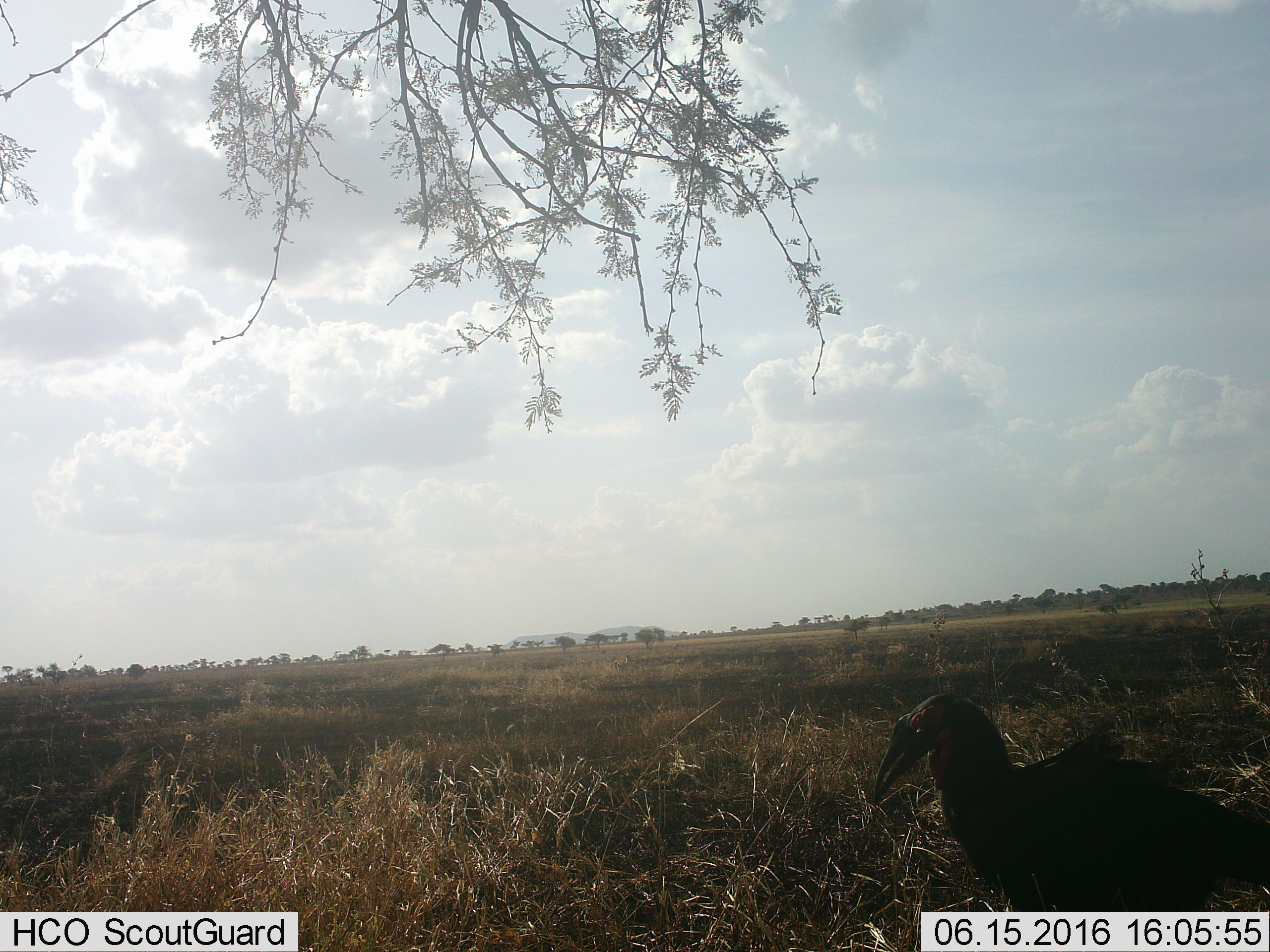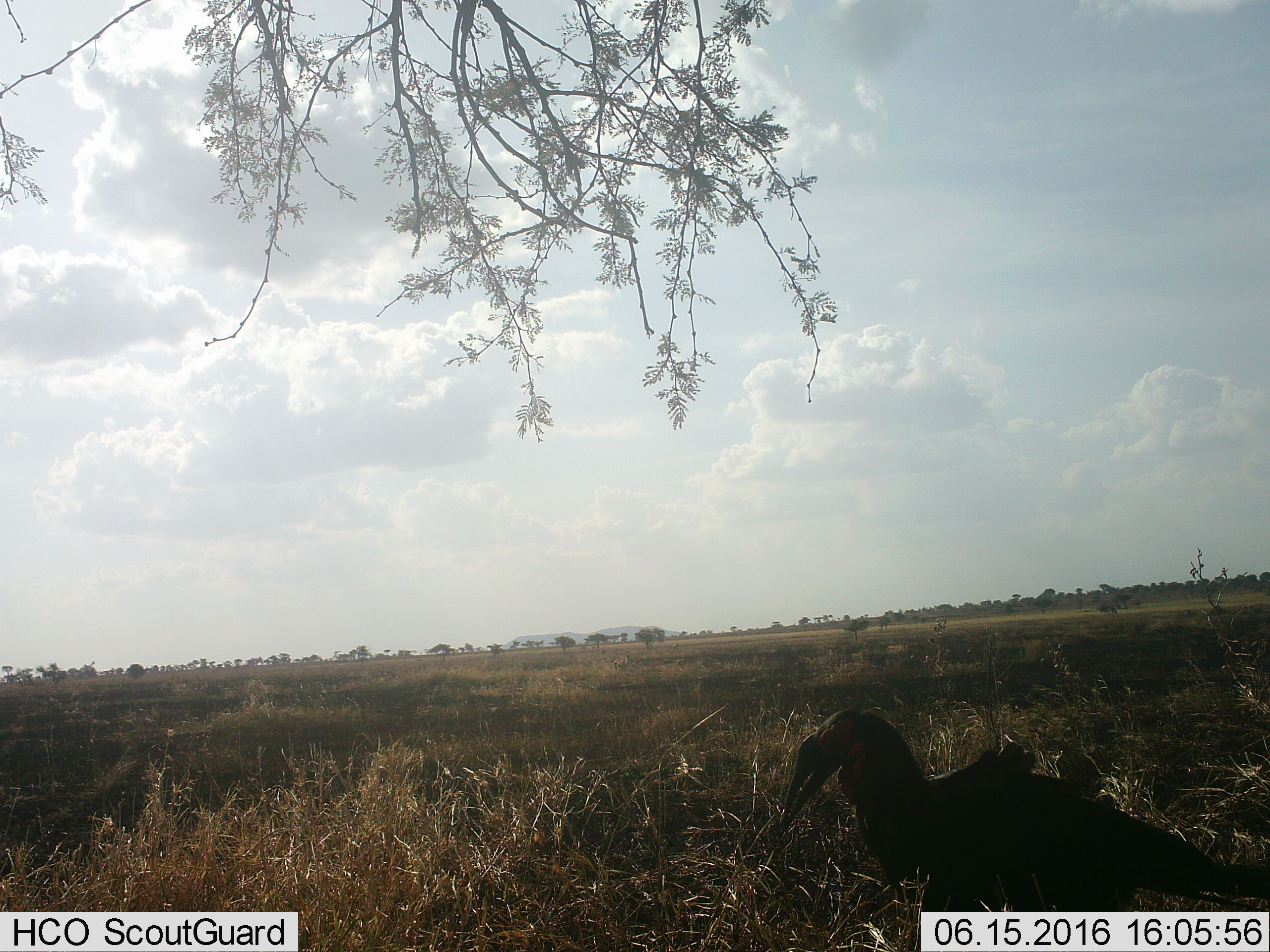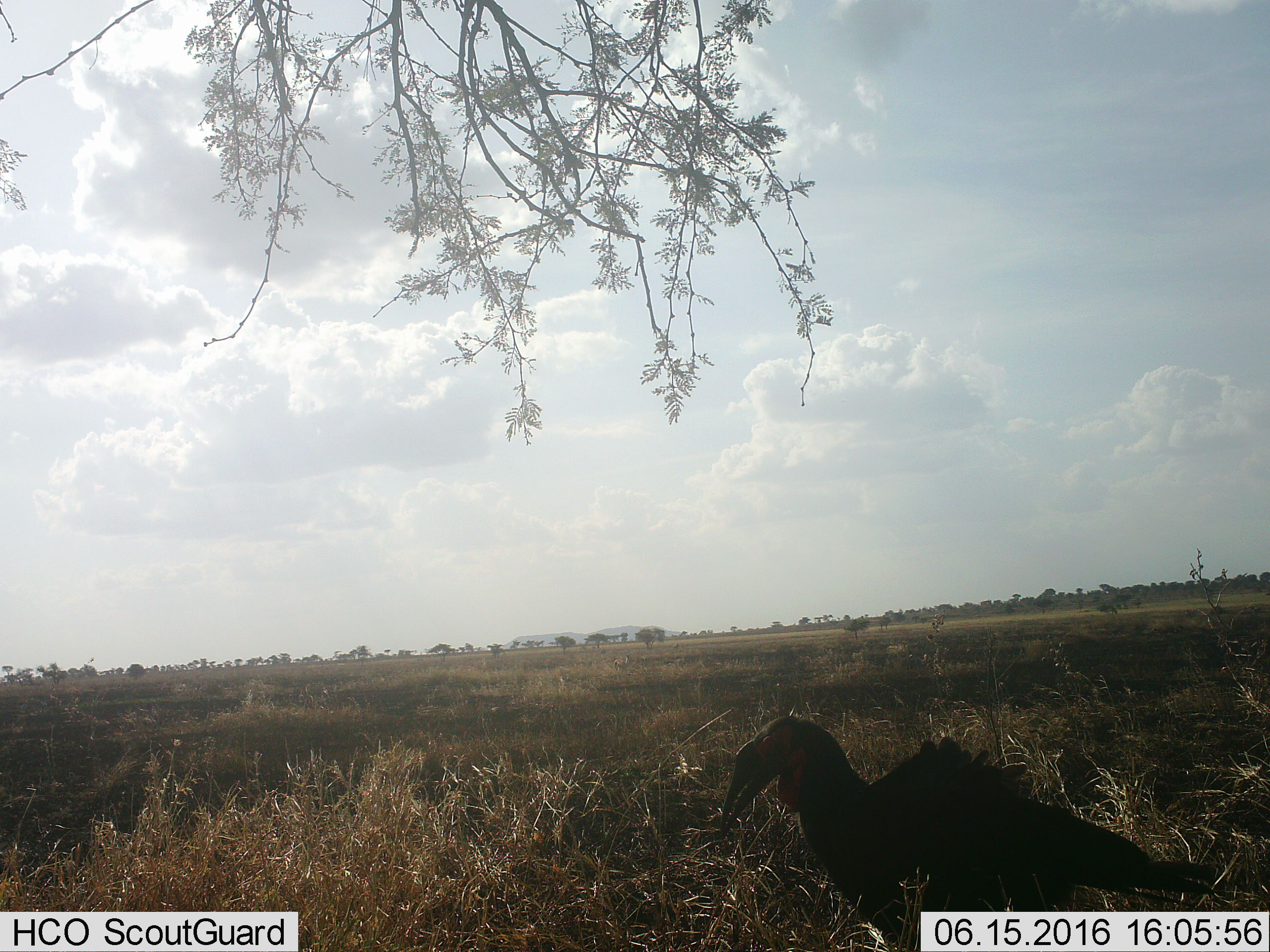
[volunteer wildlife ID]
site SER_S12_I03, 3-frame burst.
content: unidentified animal